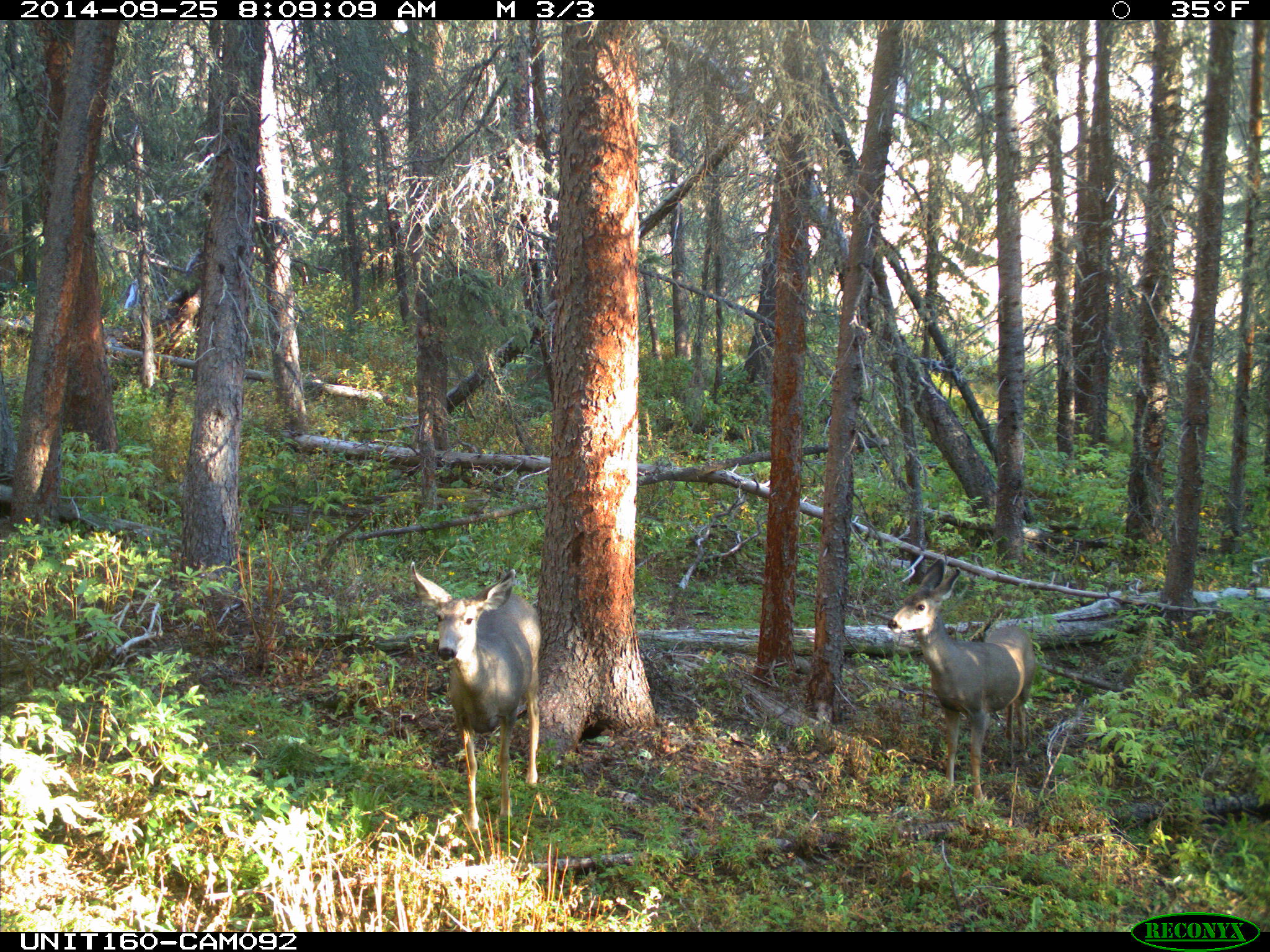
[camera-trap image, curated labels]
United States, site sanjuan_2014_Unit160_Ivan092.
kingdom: Animalia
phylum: Chordata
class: Mammalia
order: Artiodactyla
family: Cervidae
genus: Odocoileus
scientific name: Odocoileus hemionus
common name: mule deer